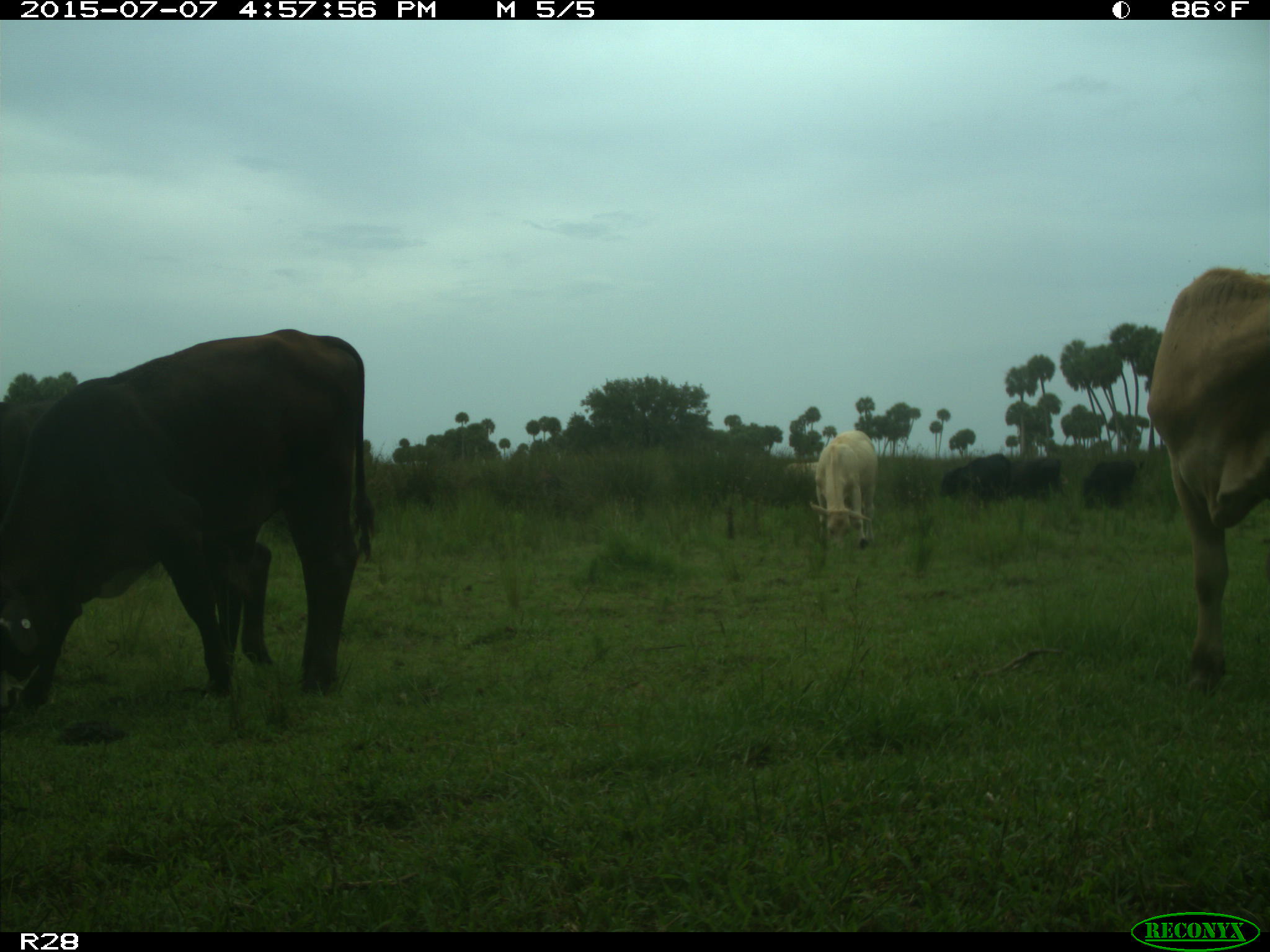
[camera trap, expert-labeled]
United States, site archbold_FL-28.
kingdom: Animalia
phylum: Chordata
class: Mammalia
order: Artiodactyla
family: Bovidae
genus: Bos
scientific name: Bos taurus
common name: domestic cow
Bos taurus (domestic cow).